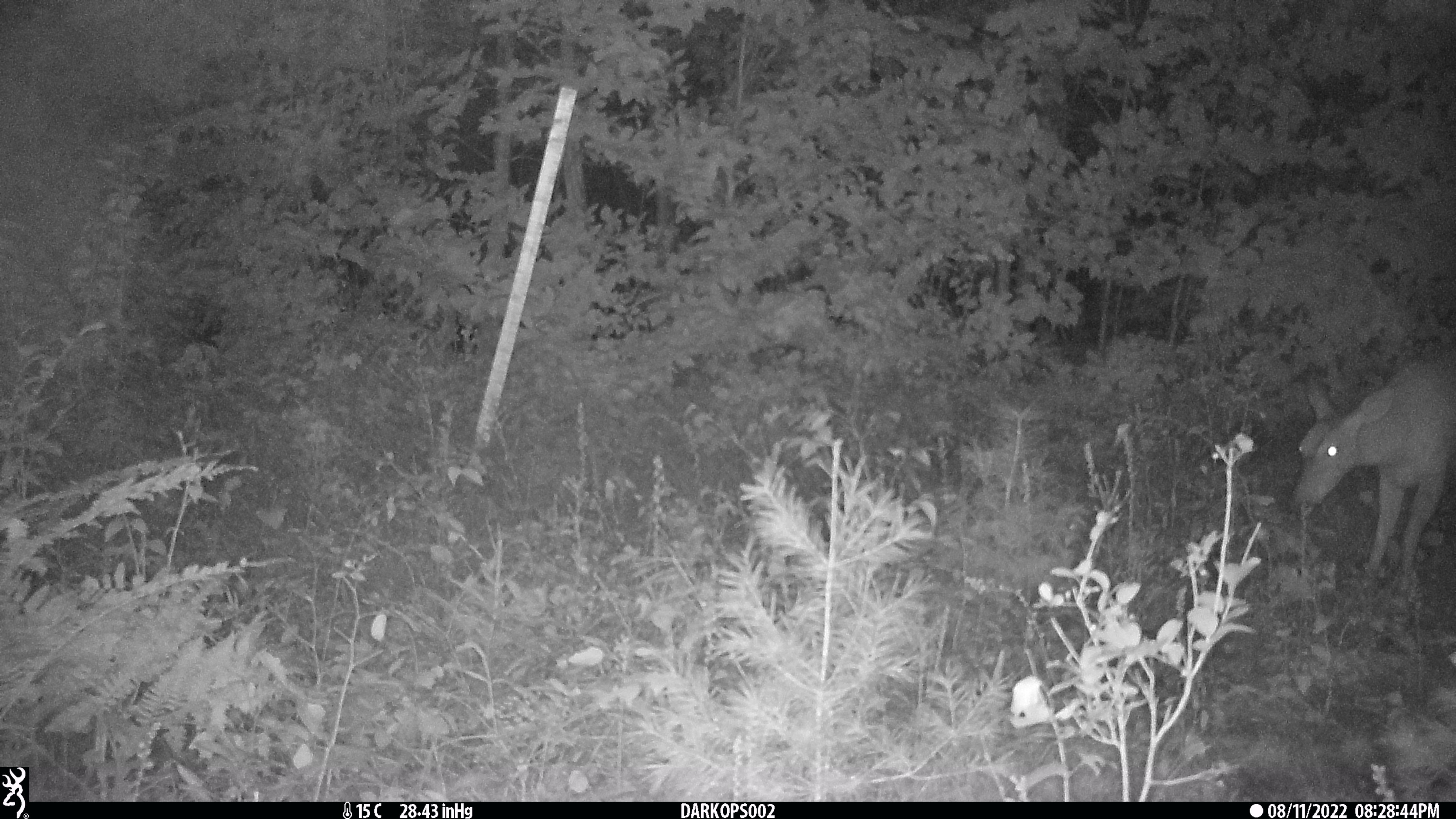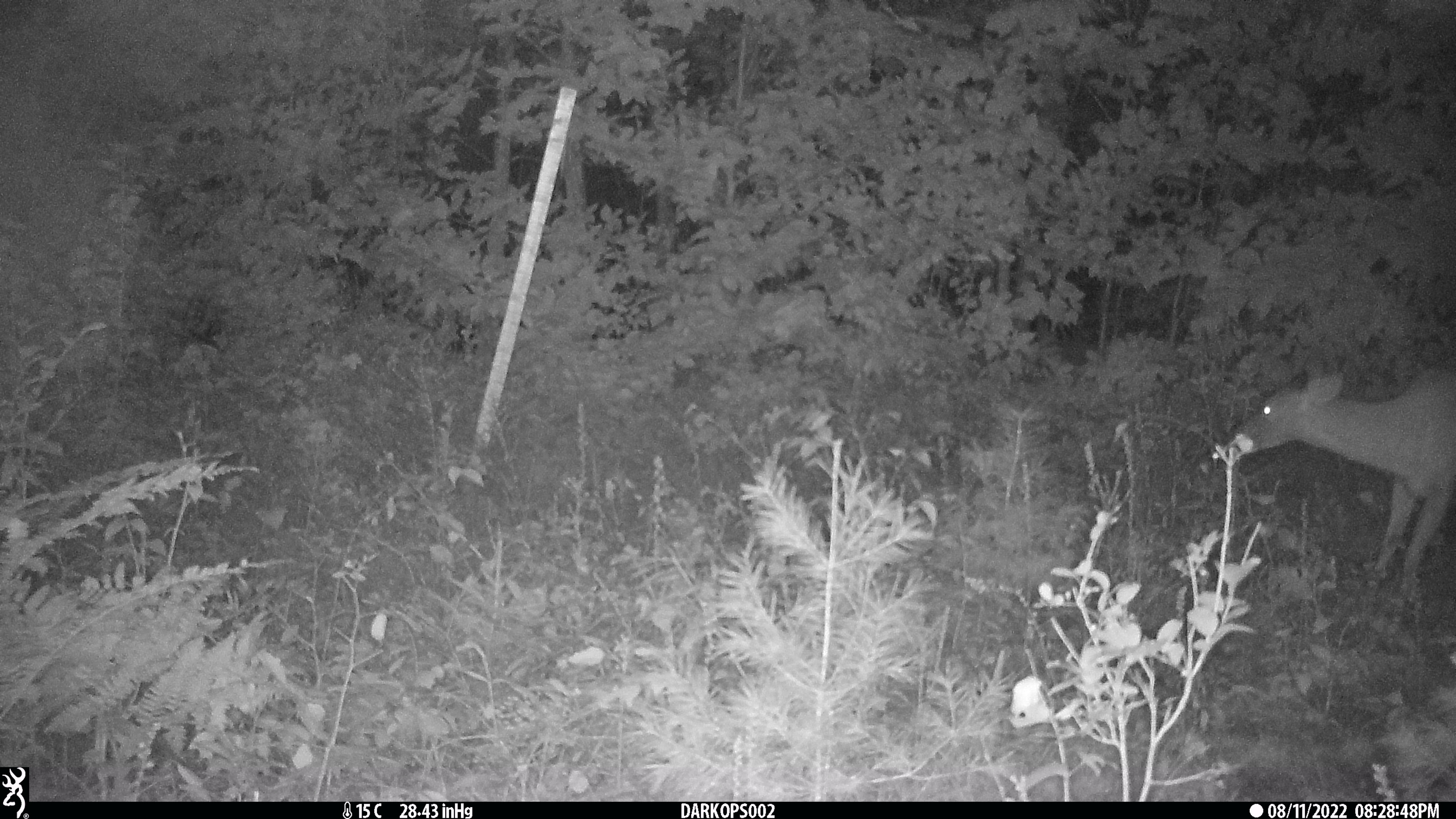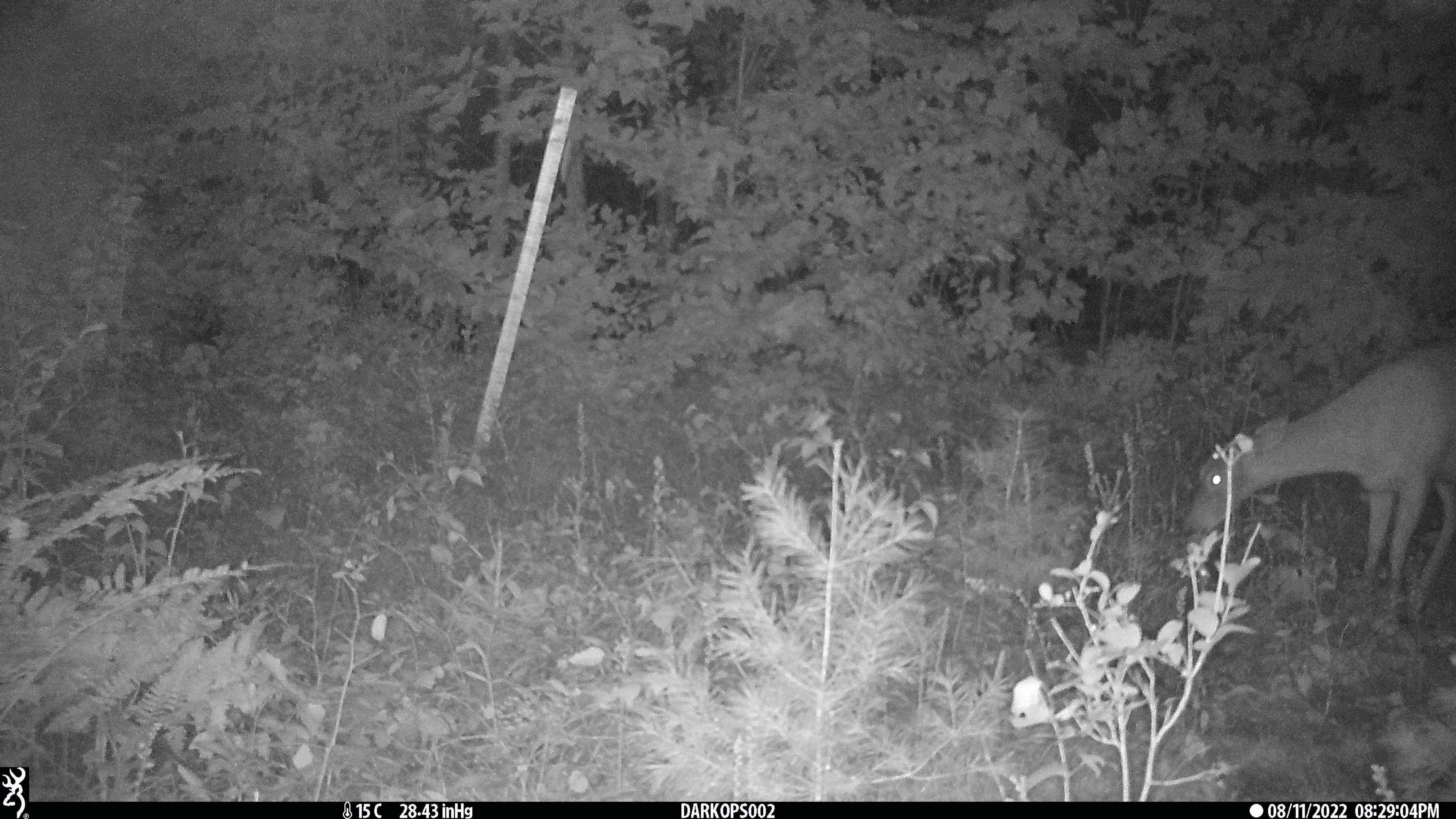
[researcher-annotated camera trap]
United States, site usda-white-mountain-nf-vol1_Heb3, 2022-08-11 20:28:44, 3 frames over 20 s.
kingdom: Animalia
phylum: Chordata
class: Mammalia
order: Artiodactyla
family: Cervidae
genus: Odocoileus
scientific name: Odocoileus virginianus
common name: white-tailed deer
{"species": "white-tailed deer (Odocoileus virginianus)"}